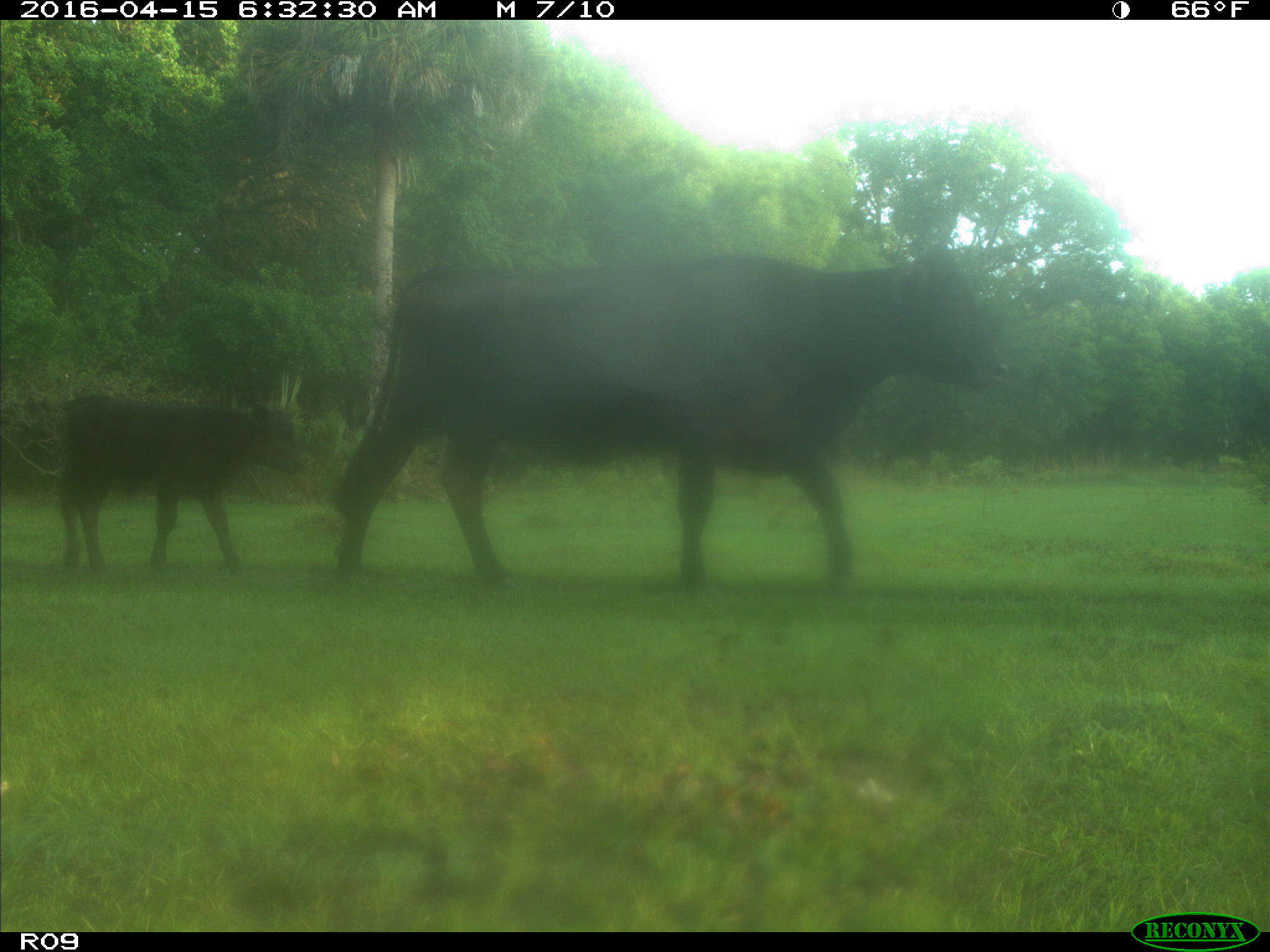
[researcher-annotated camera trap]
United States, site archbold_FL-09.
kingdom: Animalia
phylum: Chordata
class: Mammalia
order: Artiodactyla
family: Bovidae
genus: Bos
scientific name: Bos taurus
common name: domestic cow